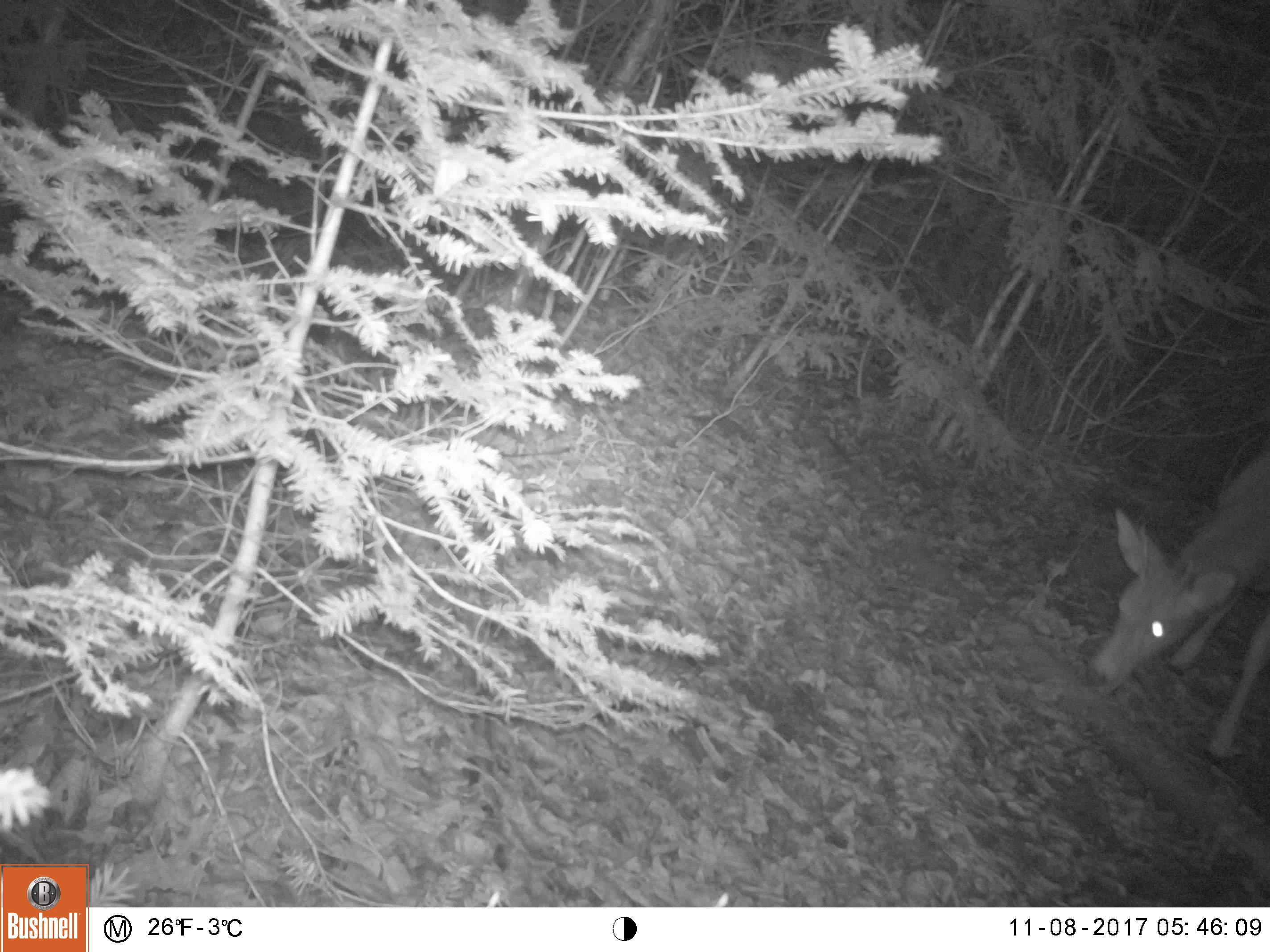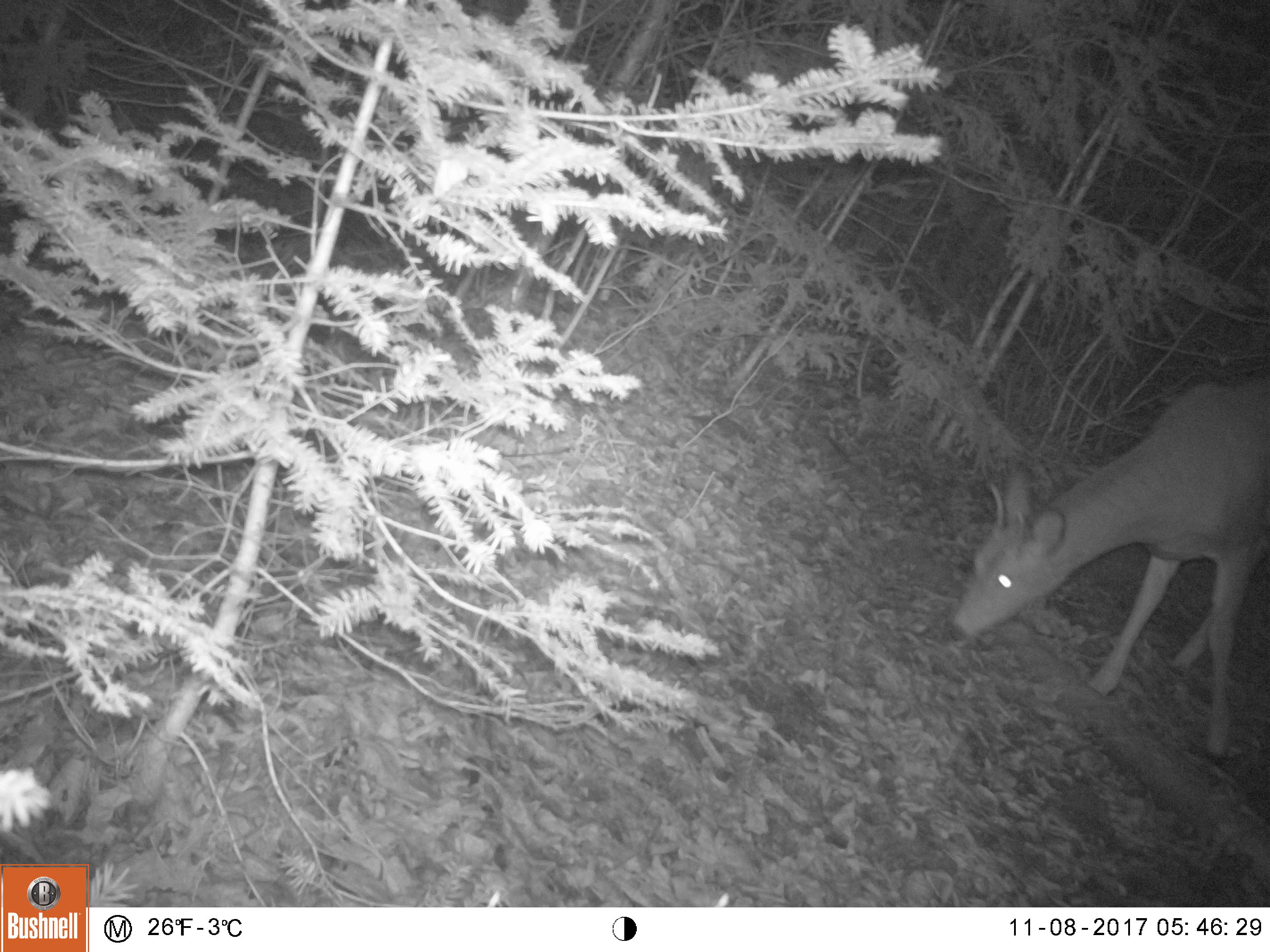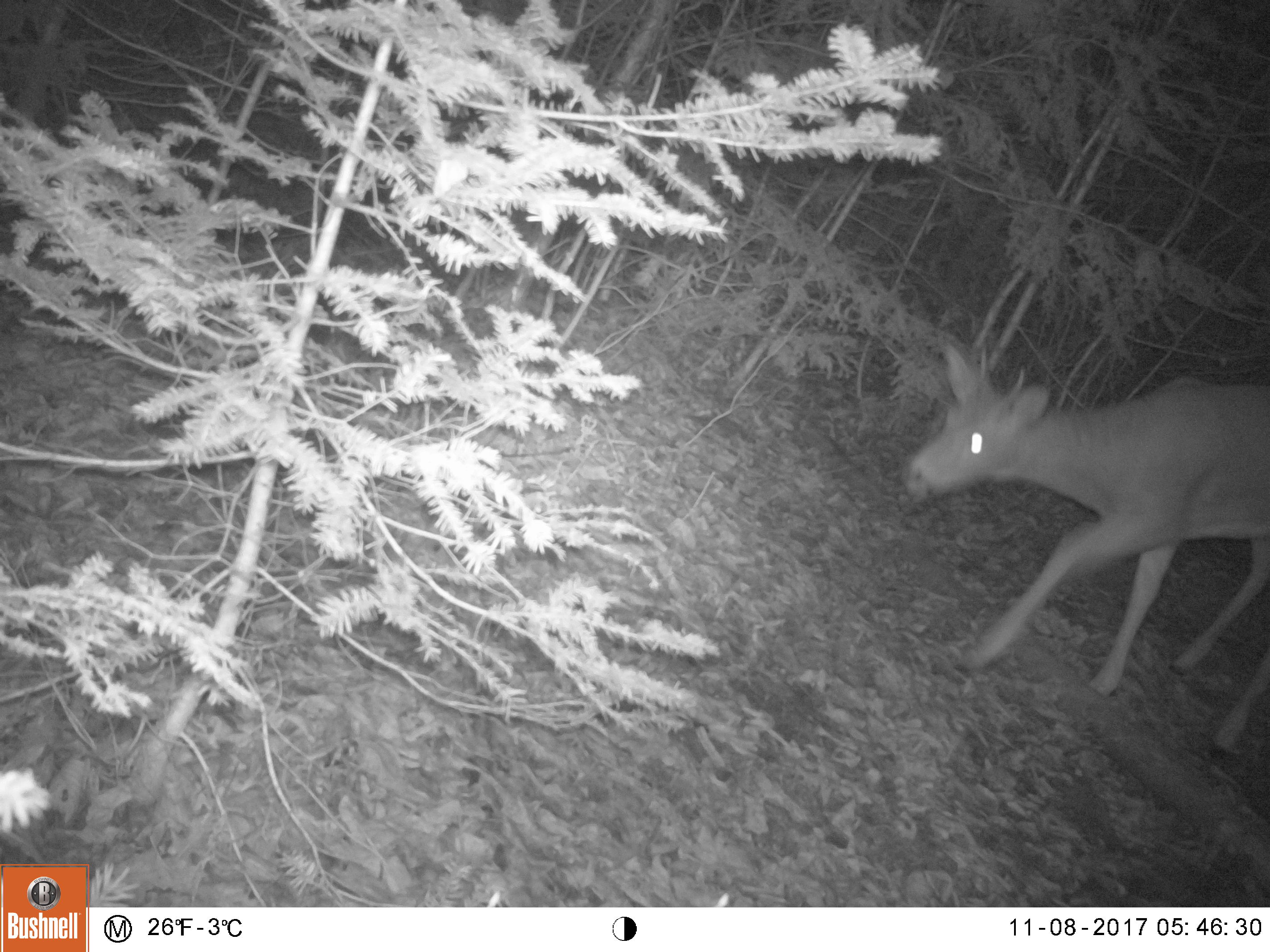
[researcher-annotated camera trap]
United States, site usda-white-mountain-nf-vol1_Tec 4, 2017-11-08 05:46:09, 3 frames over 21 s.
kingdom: Animalia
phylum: Chordata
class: Mammalia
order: Artiodactyla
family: Cervidae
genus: Odocoileus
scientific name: Odocoileus virginianus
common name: white-tailed deer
White-tailed deer (Odocoileus virginianus).